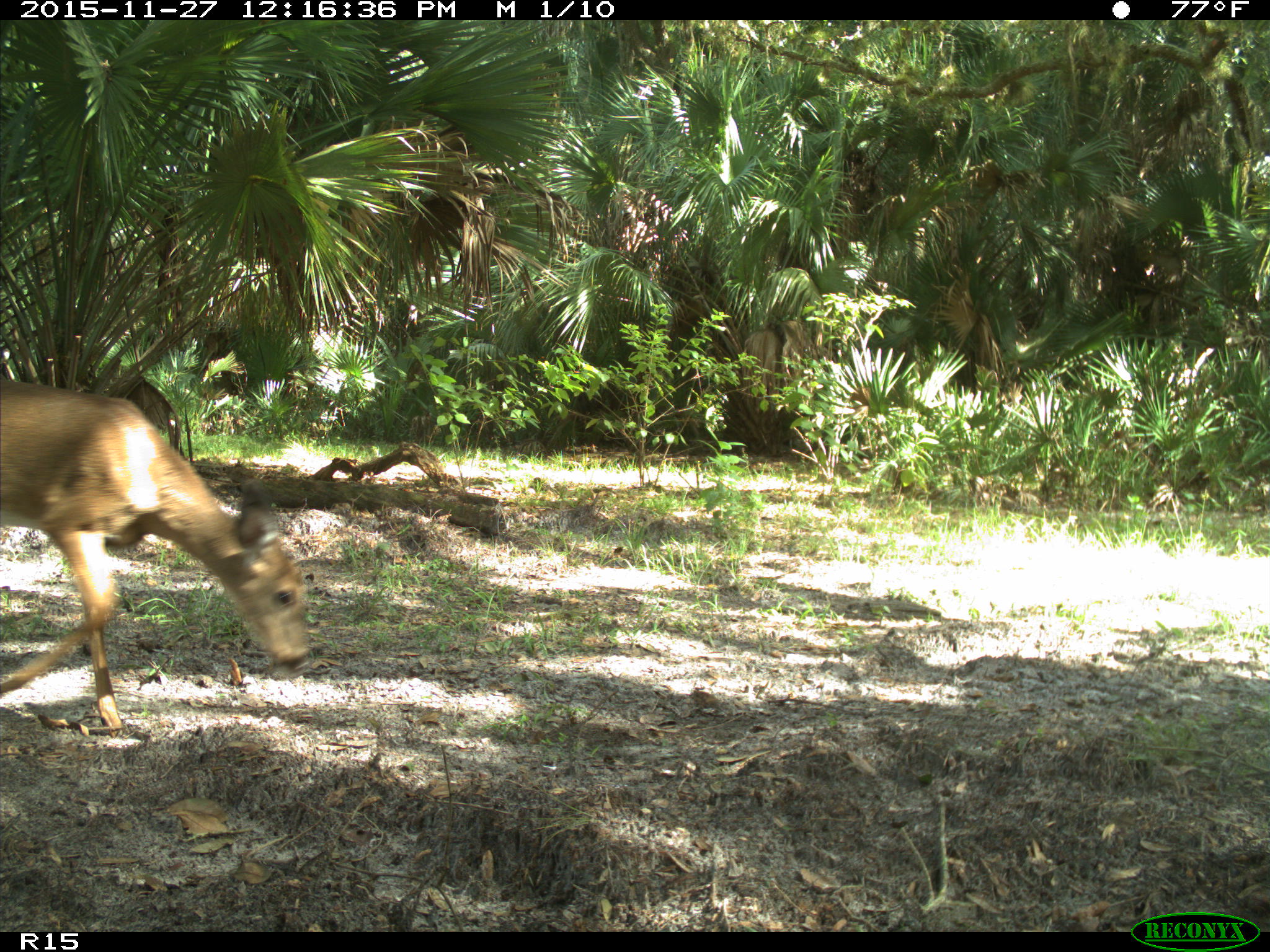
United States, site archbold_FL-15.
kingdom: Animalia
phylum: Chordata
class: Mammalia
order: Artiodactyla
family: Cervidae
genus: Odocoileus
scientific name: Odocoileus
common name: deer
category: unidentified deer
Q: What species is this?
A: Unidentified deer (deer) (Odocoileus).